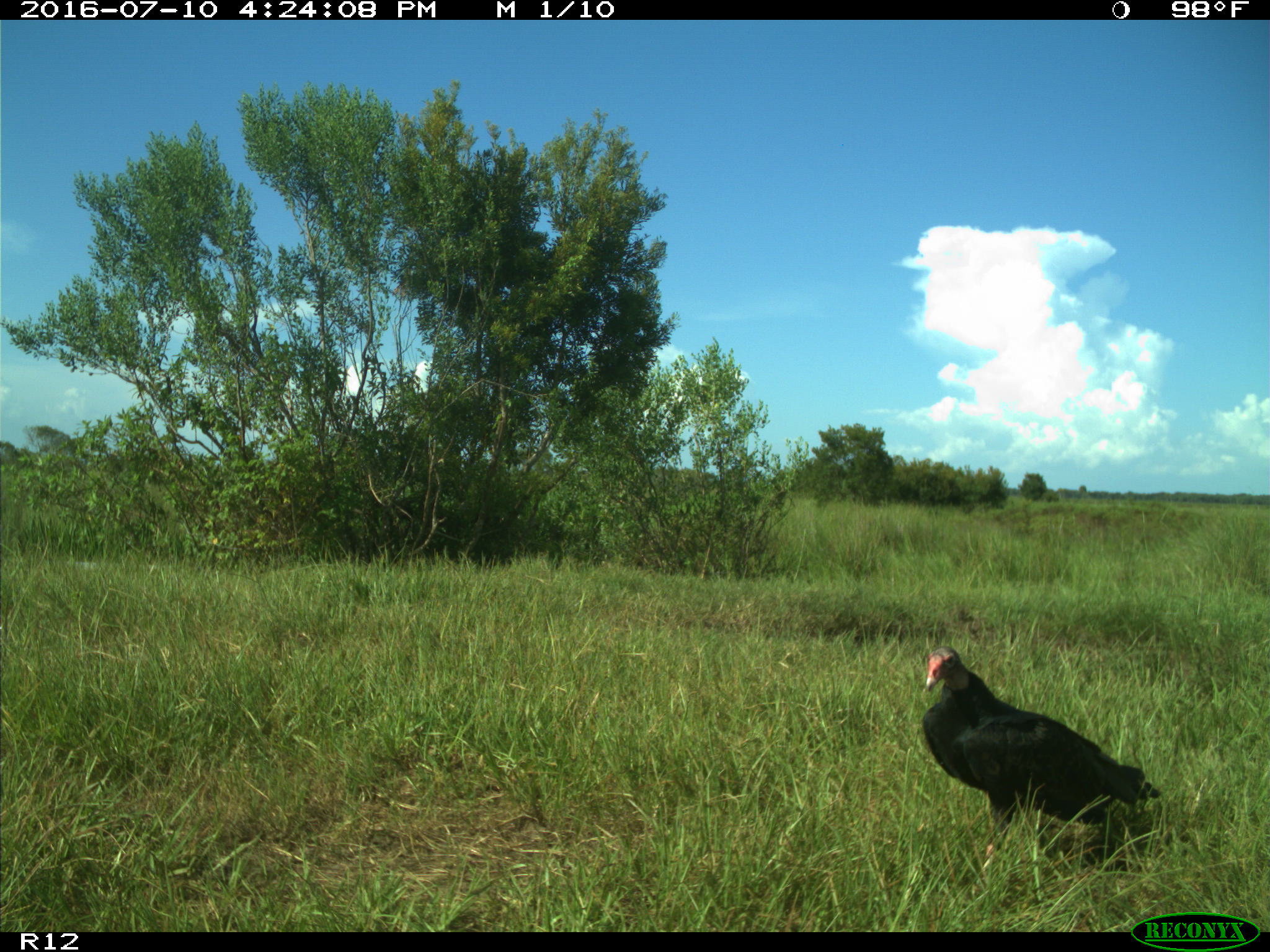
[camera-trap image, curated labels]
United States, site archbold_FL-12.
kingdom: Animalia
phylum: Chordata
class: Aves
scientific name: Aves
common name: birds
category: unidentified bird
Unidentified bird (birds) (Aves).